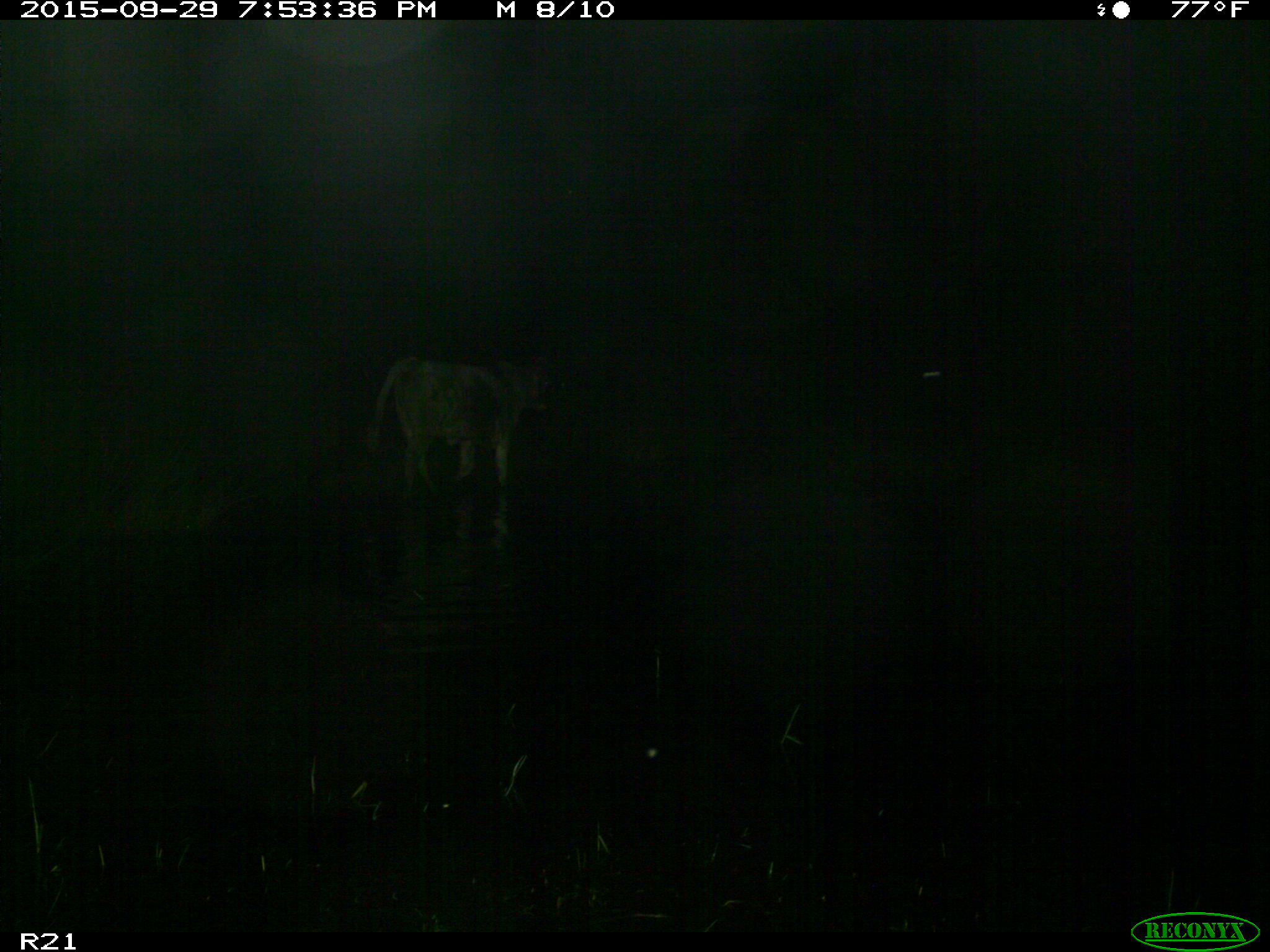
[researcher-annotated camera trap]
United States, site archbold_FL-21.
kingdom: Animalia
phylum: Chordata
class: Mammalia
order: Artiodactyla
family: Bovidae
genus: Bos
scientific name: Bos taurus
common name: domestic cow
Bos taurus (domestic cow).